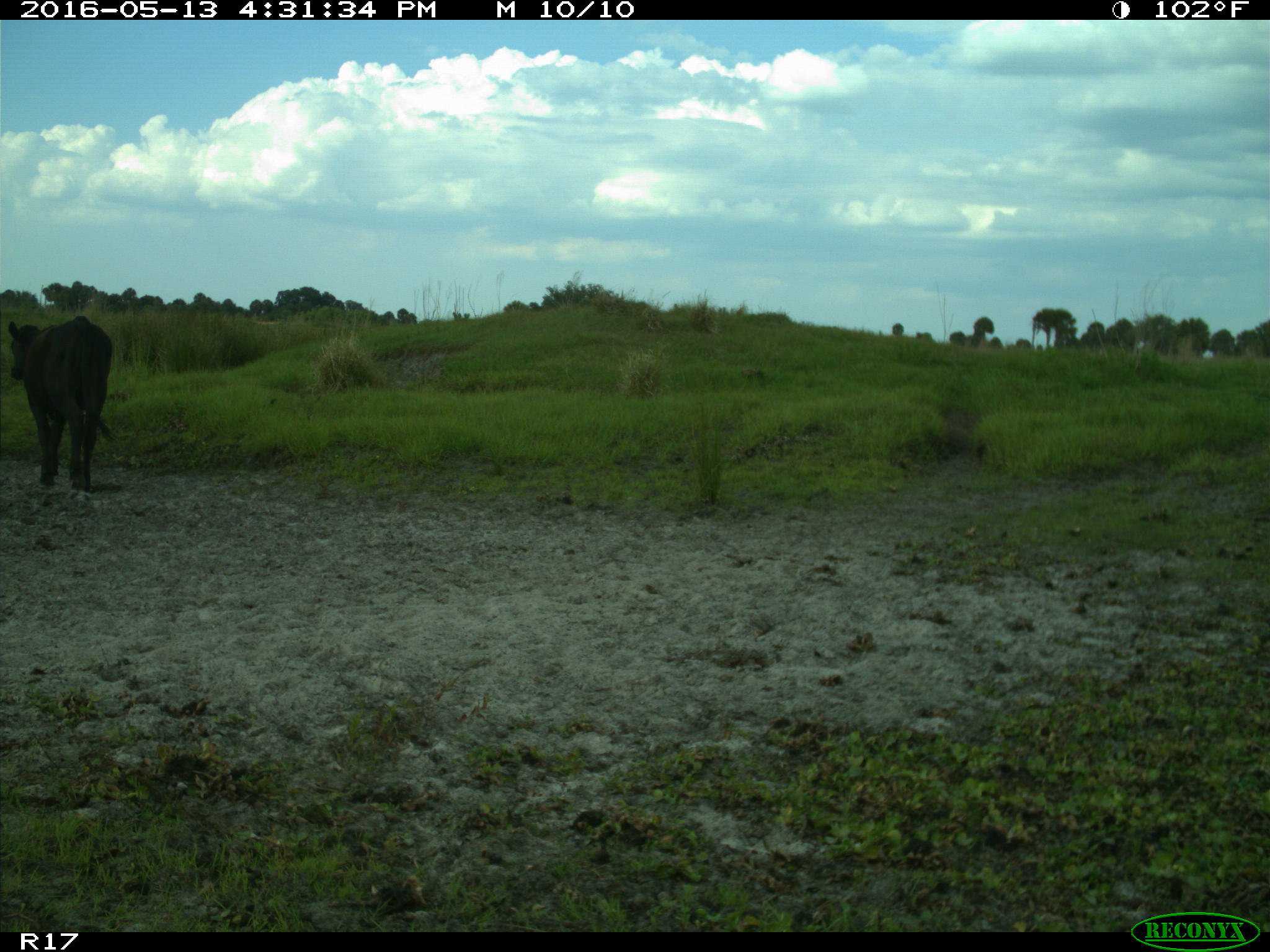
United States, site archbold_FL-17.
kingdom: Animalia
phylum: Chordata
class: Mammalia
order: Artiodactyla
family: Bovidae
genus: Bos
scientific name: Bos taurus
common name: domestic cow